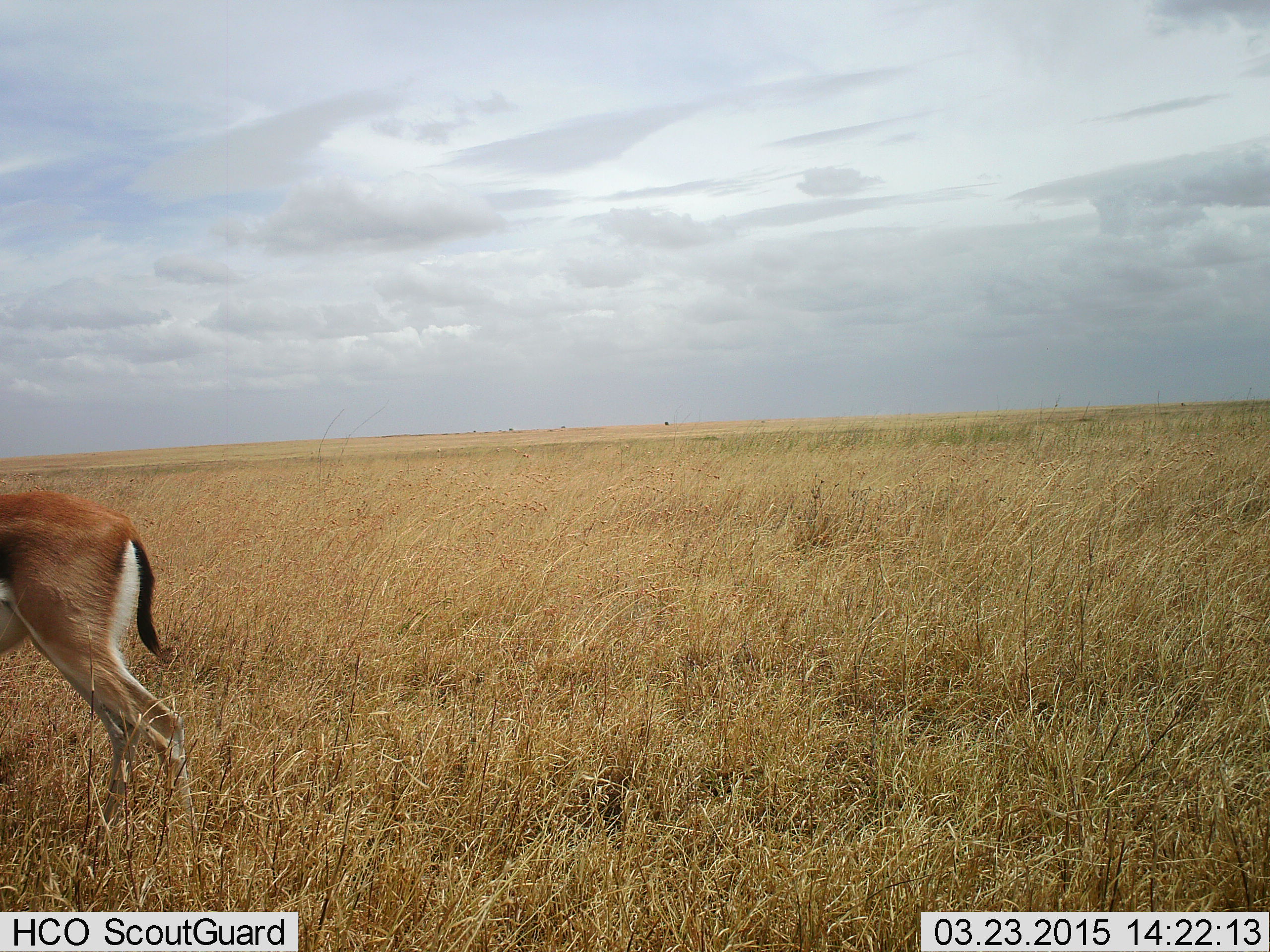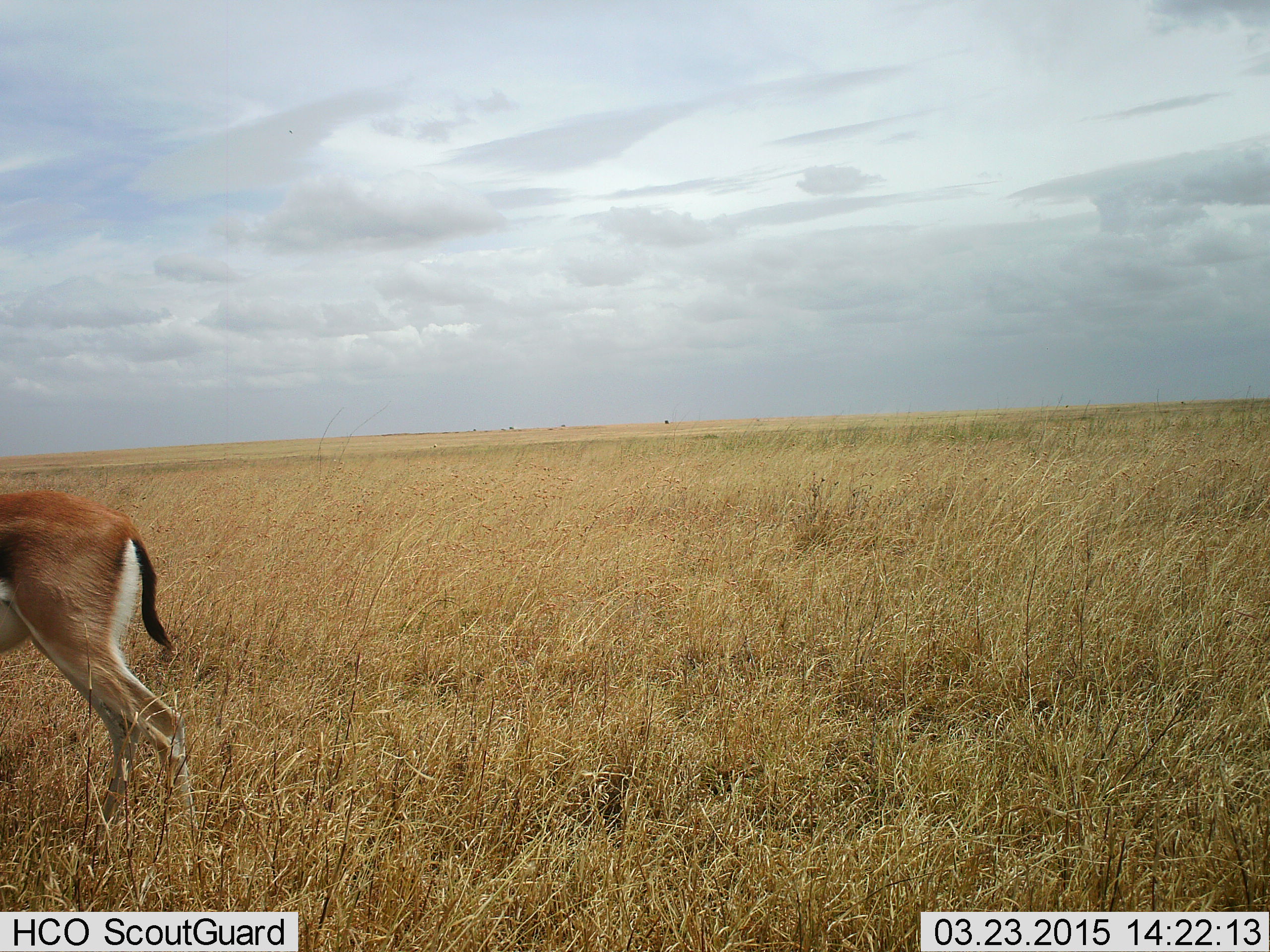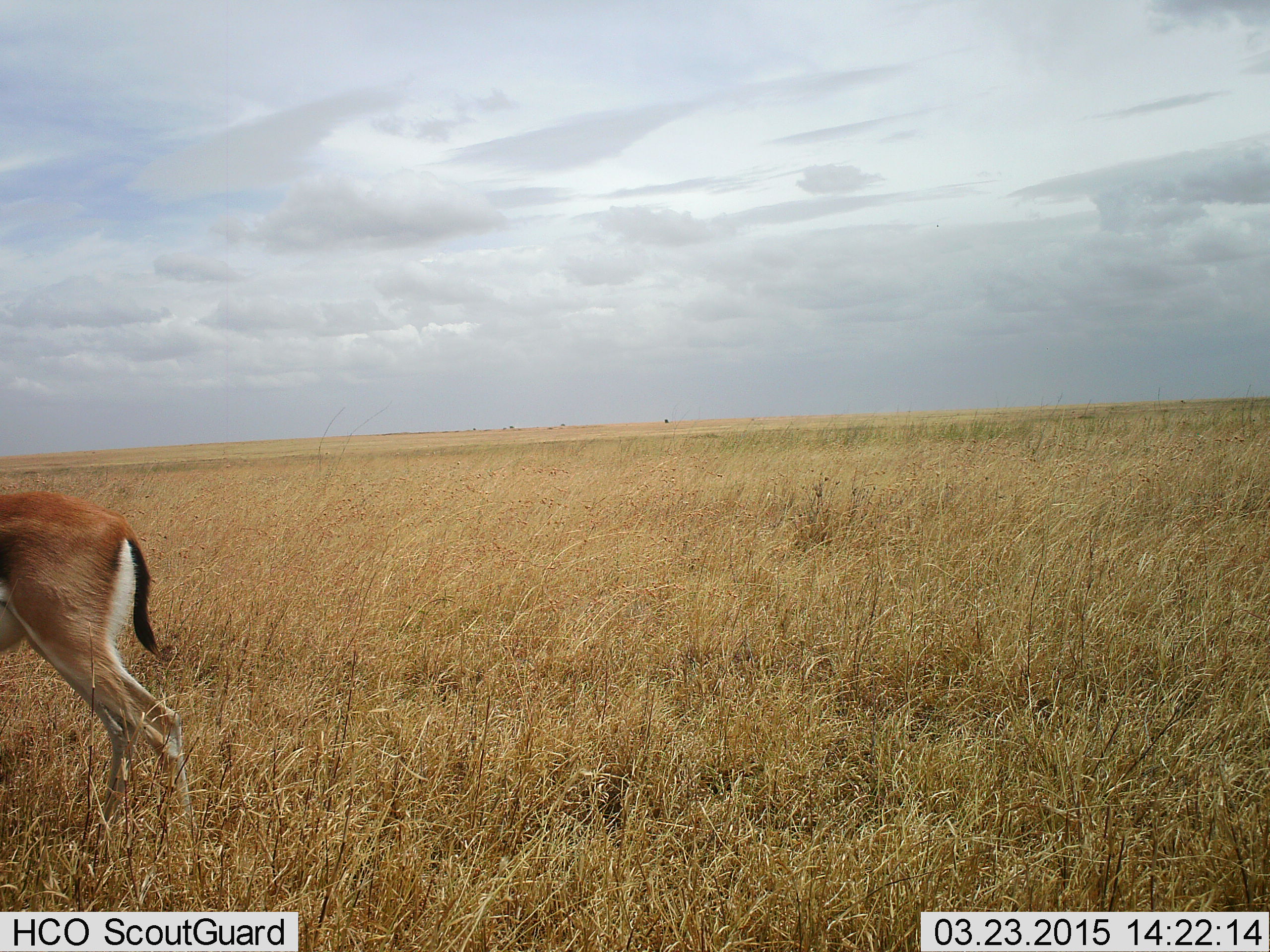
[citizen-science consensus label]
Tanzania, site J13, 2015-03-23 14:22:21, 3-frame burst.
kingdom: Animalia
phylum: Chordata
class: Mammalia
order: Artiodactyla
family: Bovidae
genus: Eudorcas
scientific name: Eudorcas thomsonii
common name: thomson's gazelle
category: gazellethomsons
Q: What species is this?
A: Gazellethomsons (thomson's gazelle) (Eudorcas thomsonii).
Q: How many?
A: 1.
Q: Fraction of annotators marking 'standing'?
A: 90%.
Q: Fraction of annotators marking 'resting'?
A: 0%.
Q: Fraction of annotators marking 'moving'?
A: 10%.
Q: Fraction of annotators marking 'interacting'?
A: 0%.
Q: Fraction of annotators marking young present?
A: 0%.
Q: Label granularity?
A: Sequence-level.